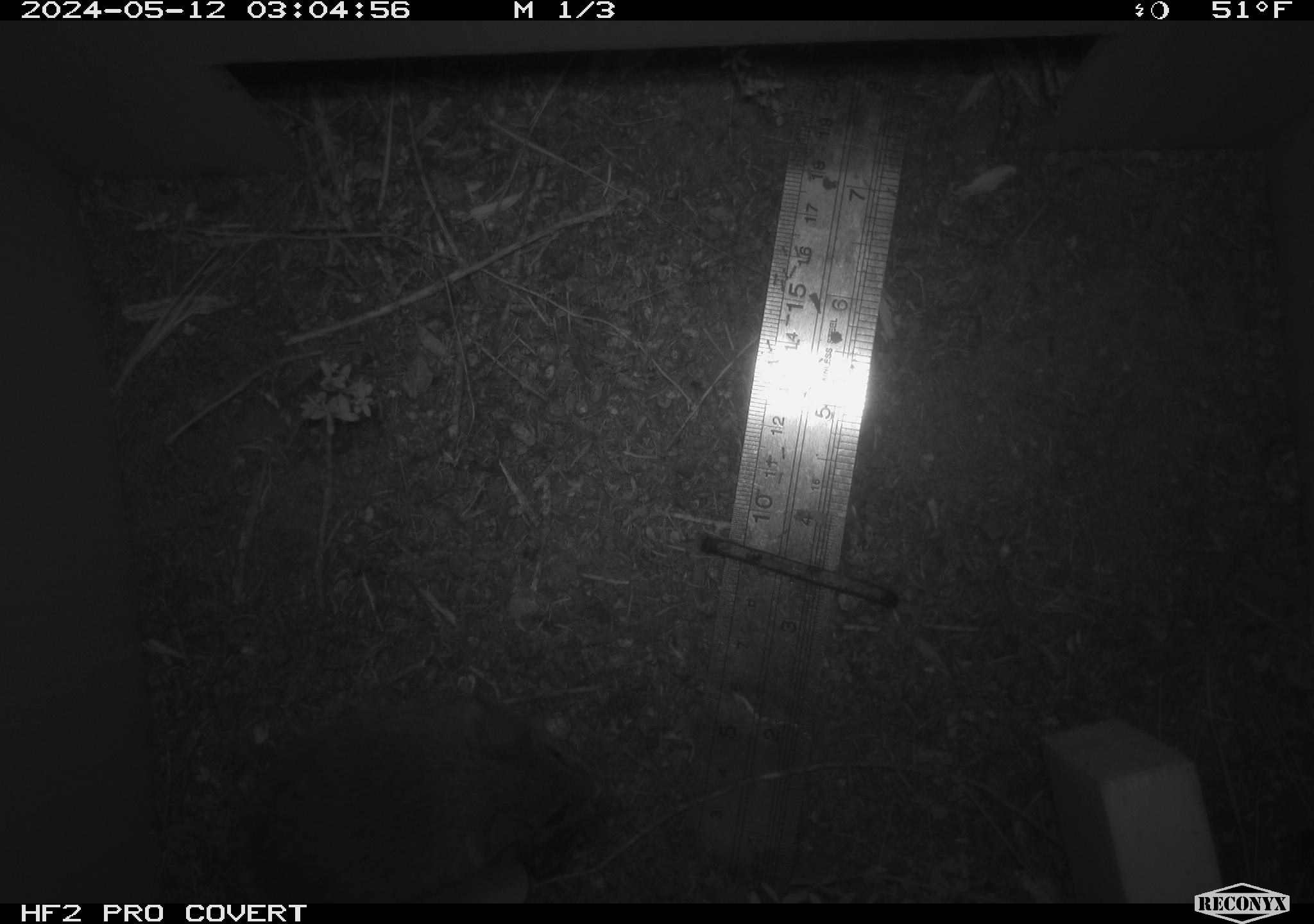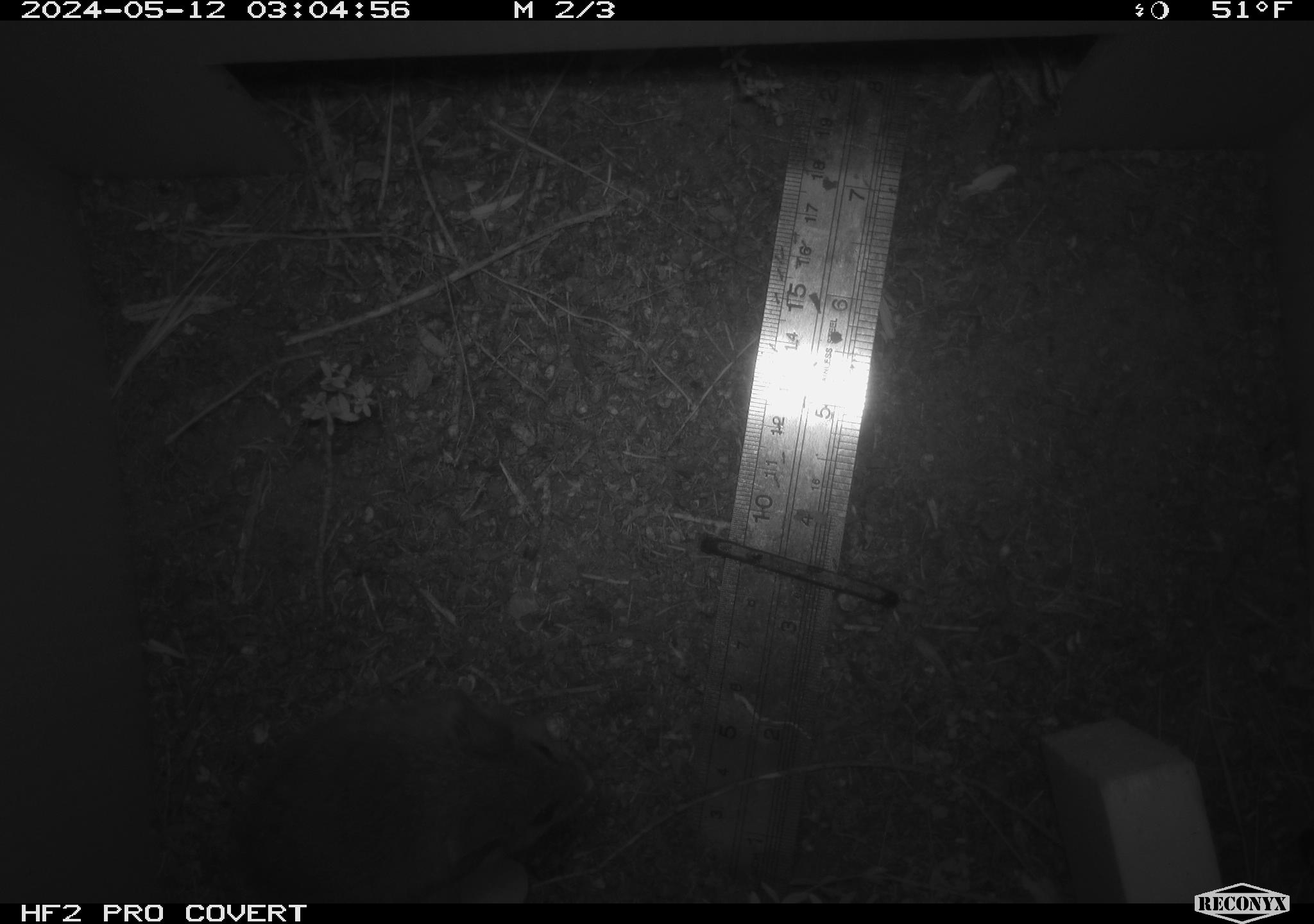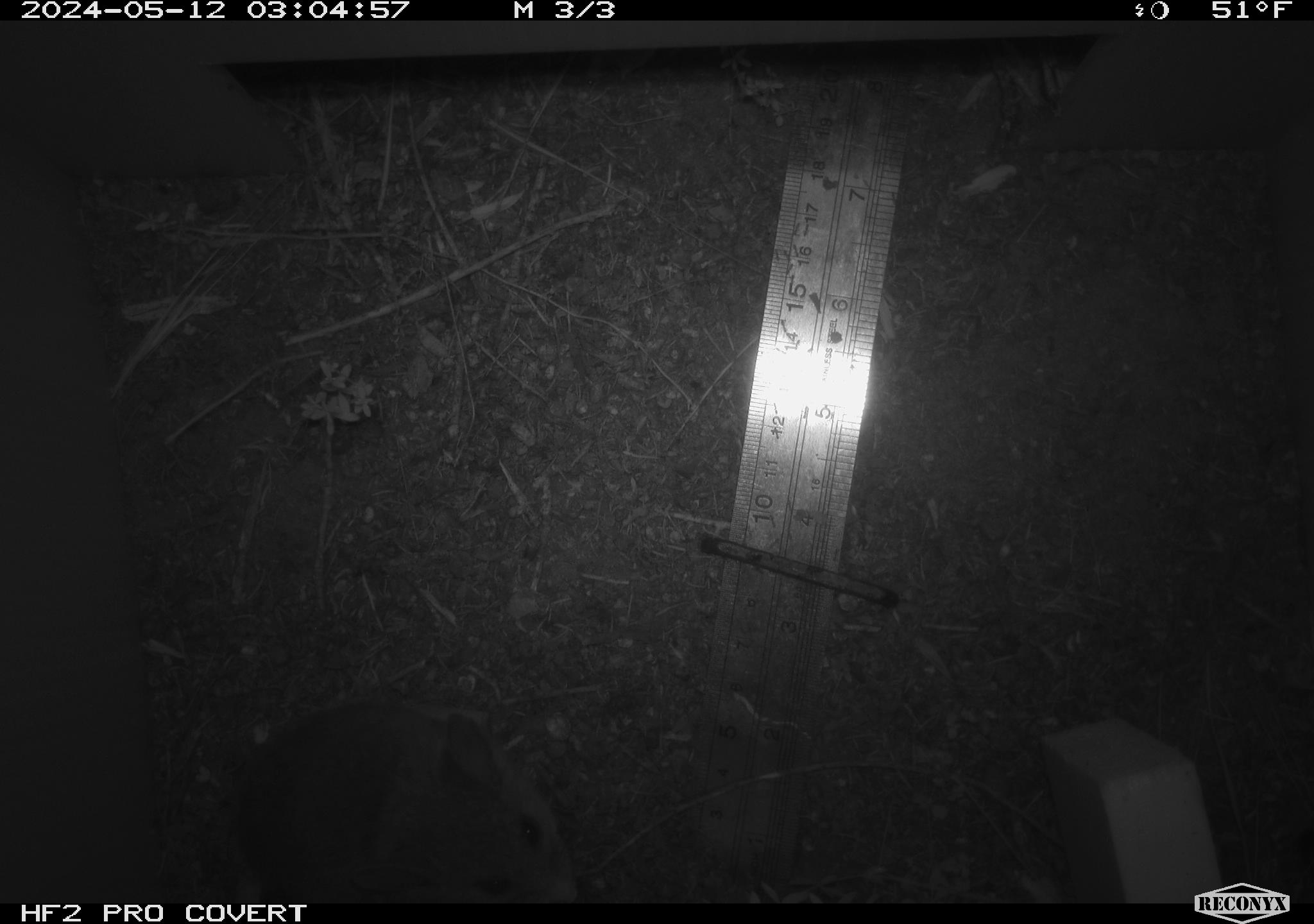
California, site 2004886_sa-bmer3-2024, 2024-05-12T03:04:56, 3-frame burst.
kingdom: Animalia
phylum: Chordata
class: Mammalia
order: Rodentia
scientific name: Rodentia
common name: mouse species